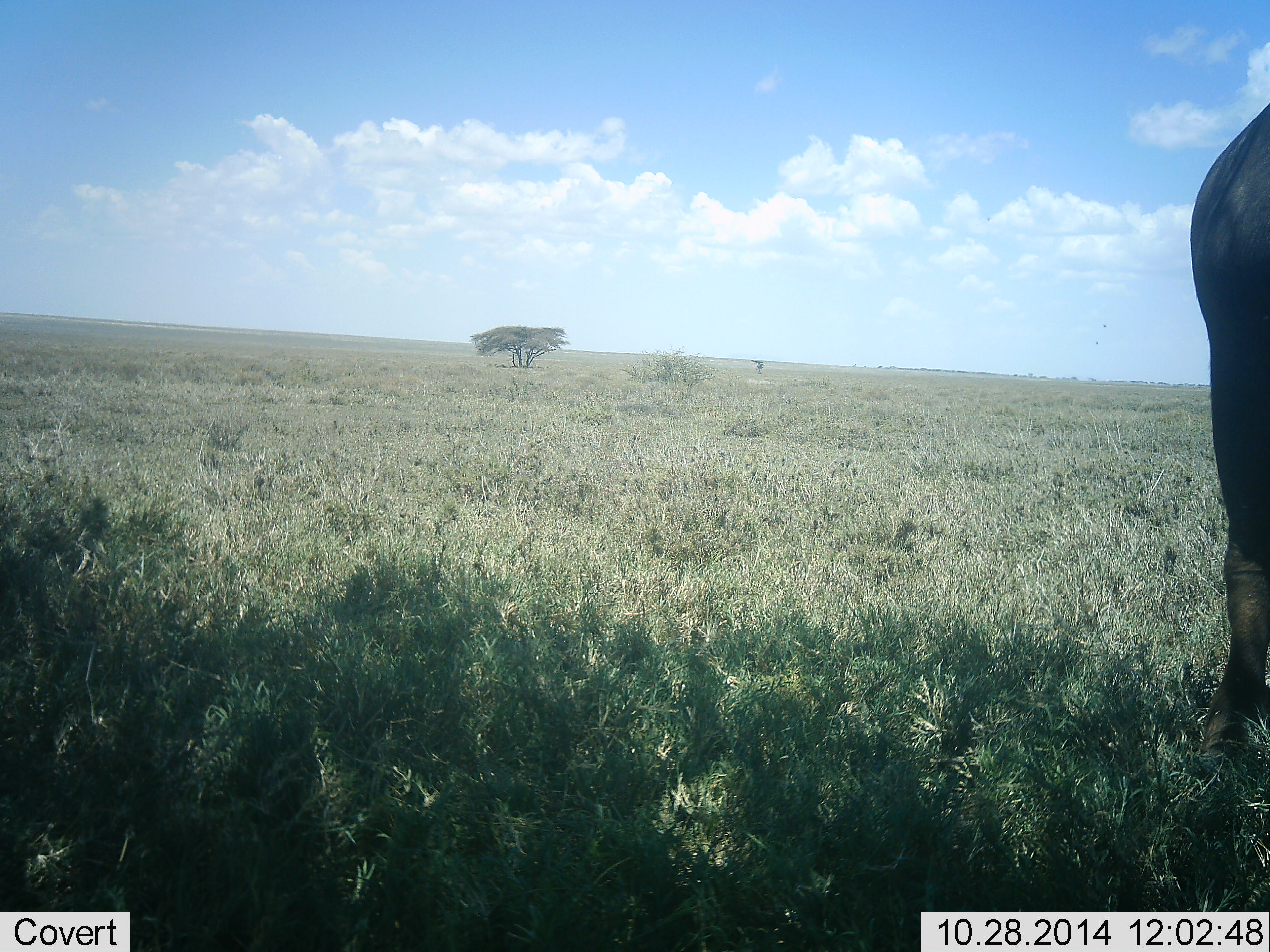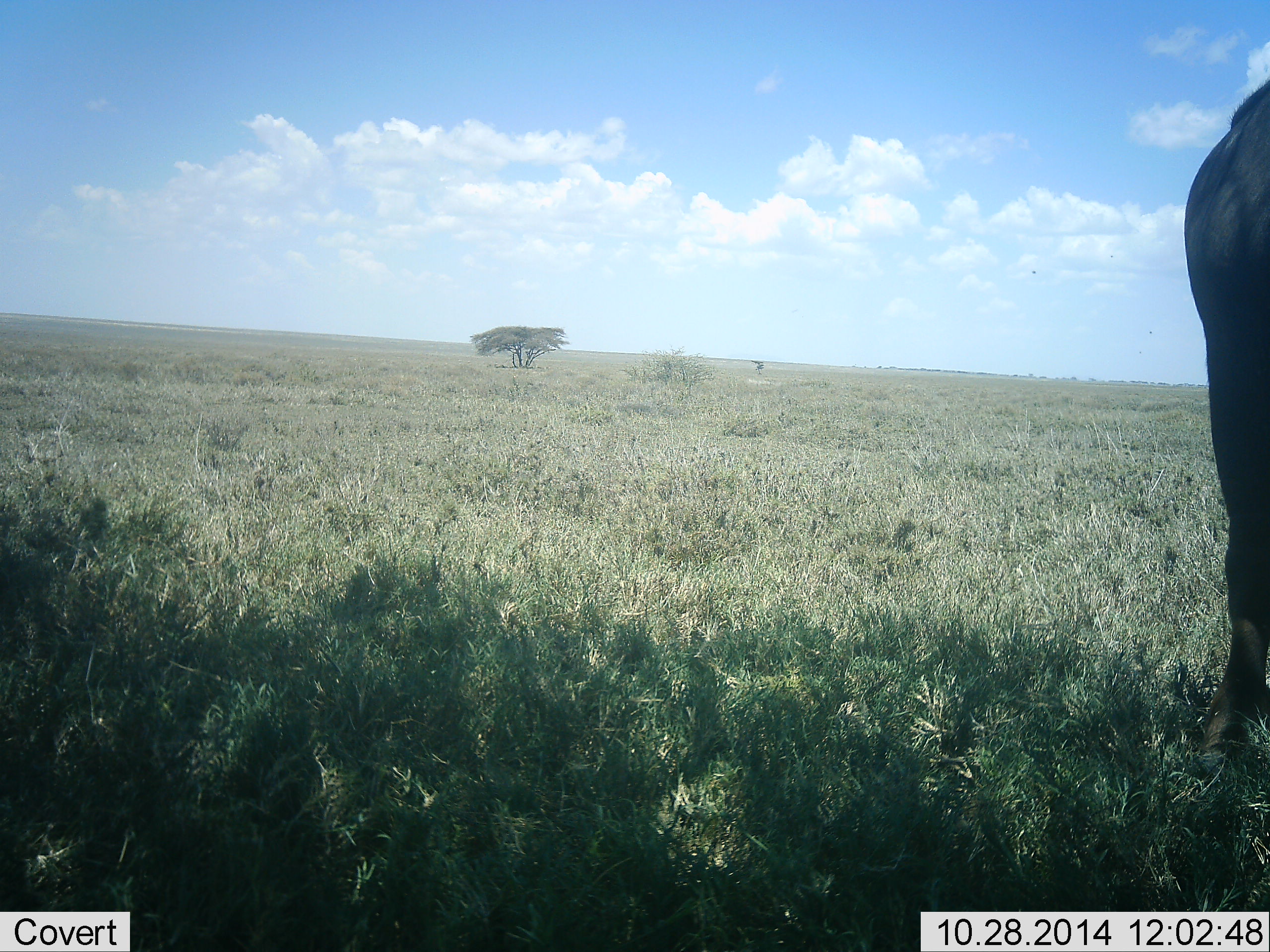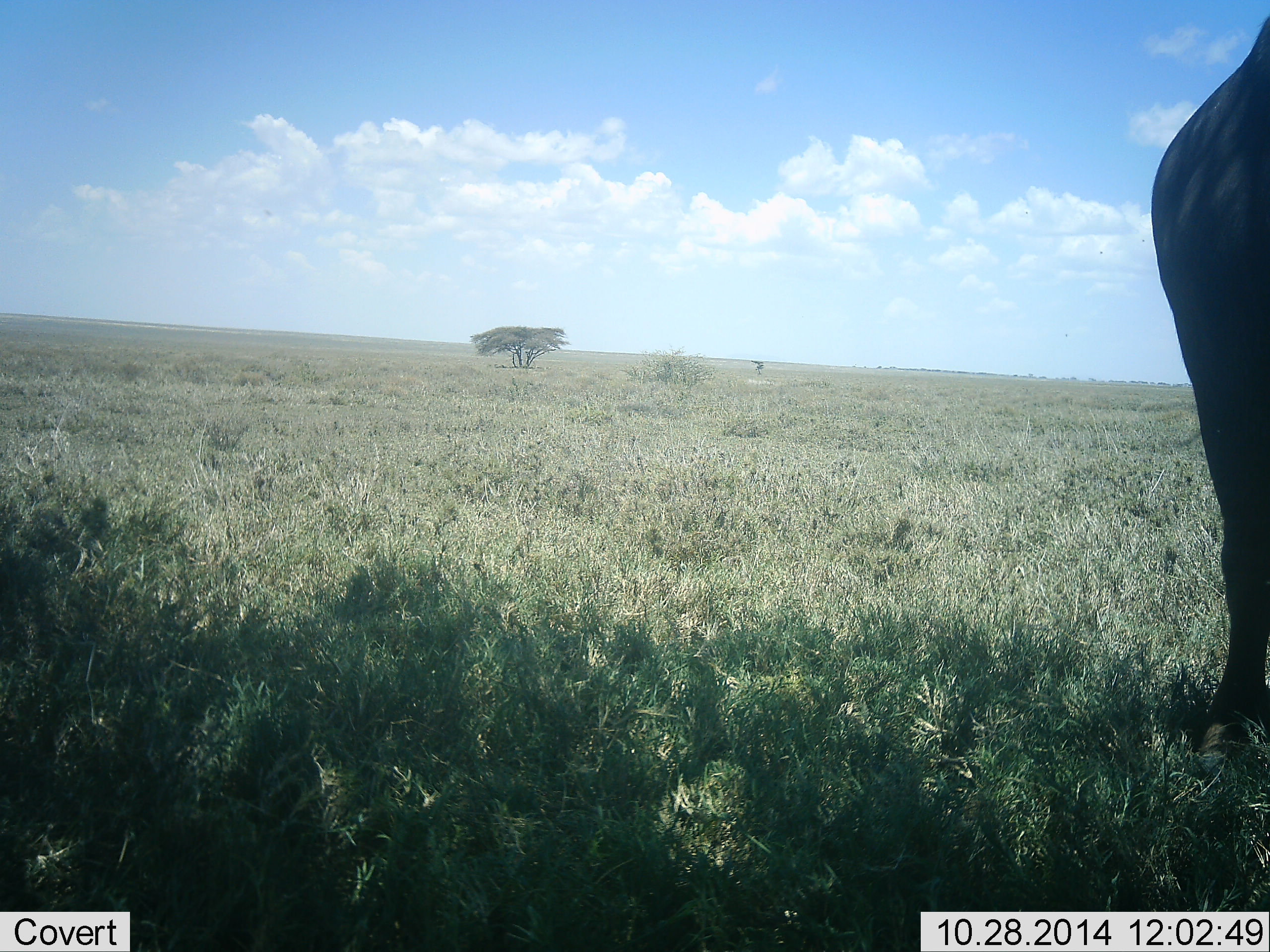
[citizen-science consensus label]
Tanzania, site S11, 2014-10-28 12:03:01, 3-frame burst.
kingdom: Animalia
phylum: Chordata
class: Mammalia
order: Artiodactyla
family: Bovidae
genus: Syncerus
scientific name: Syncerus caffer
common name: cape buffalo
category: buffalo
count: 1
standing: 100%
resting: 0%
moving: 0%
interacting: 0%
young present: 0%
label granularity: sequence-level